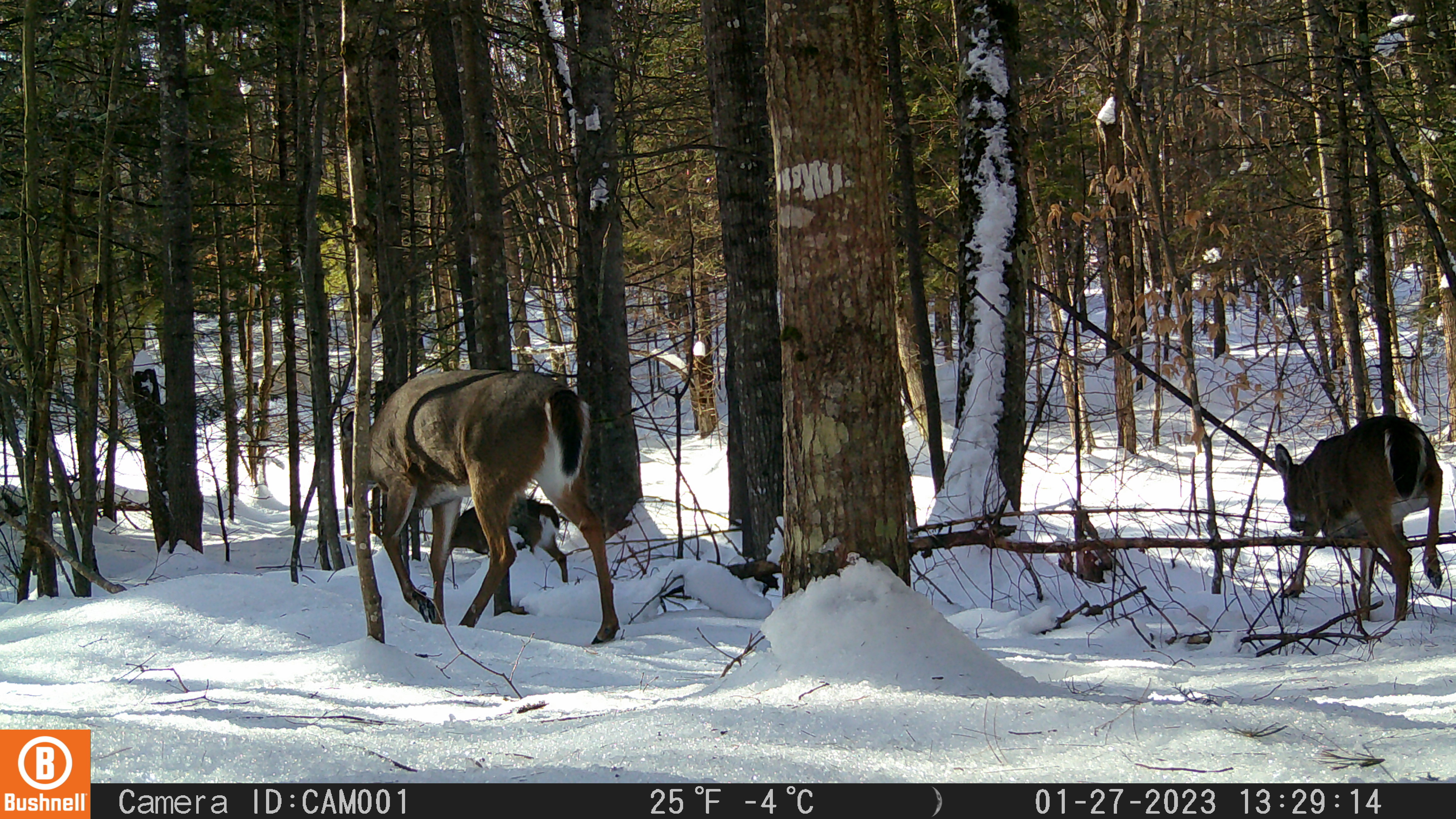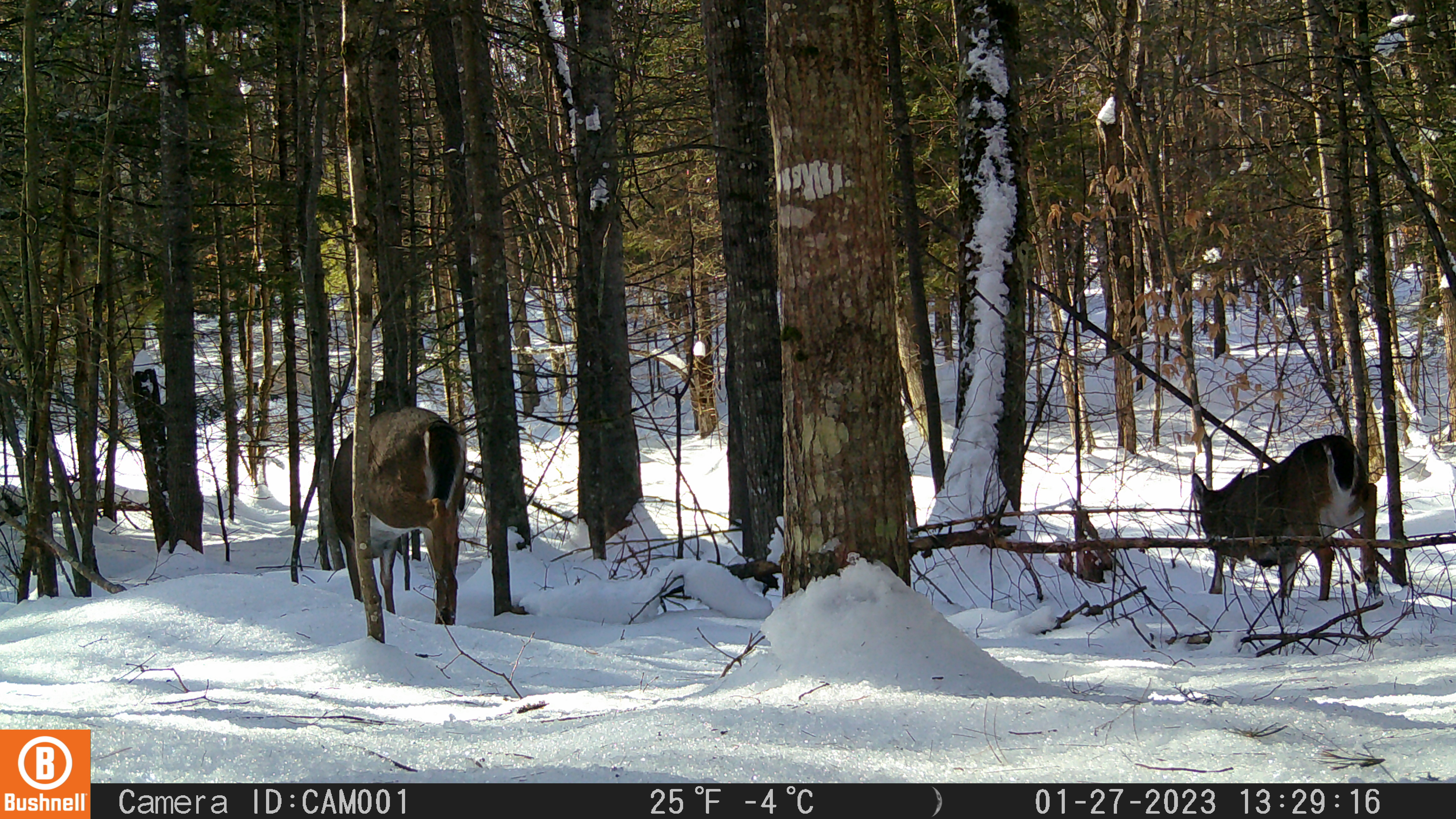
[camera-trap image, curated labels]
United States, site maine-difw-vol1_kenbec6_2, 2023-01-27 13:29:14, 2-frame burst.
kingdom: Animalia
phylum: Chordata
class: Mammalia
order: Artiodactyla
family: Cervidae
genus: Odocoileus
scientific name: Odocoileus virginianus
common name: white-tailed deer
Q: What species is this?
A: White-tailed deer (Odocoileus virginianus).